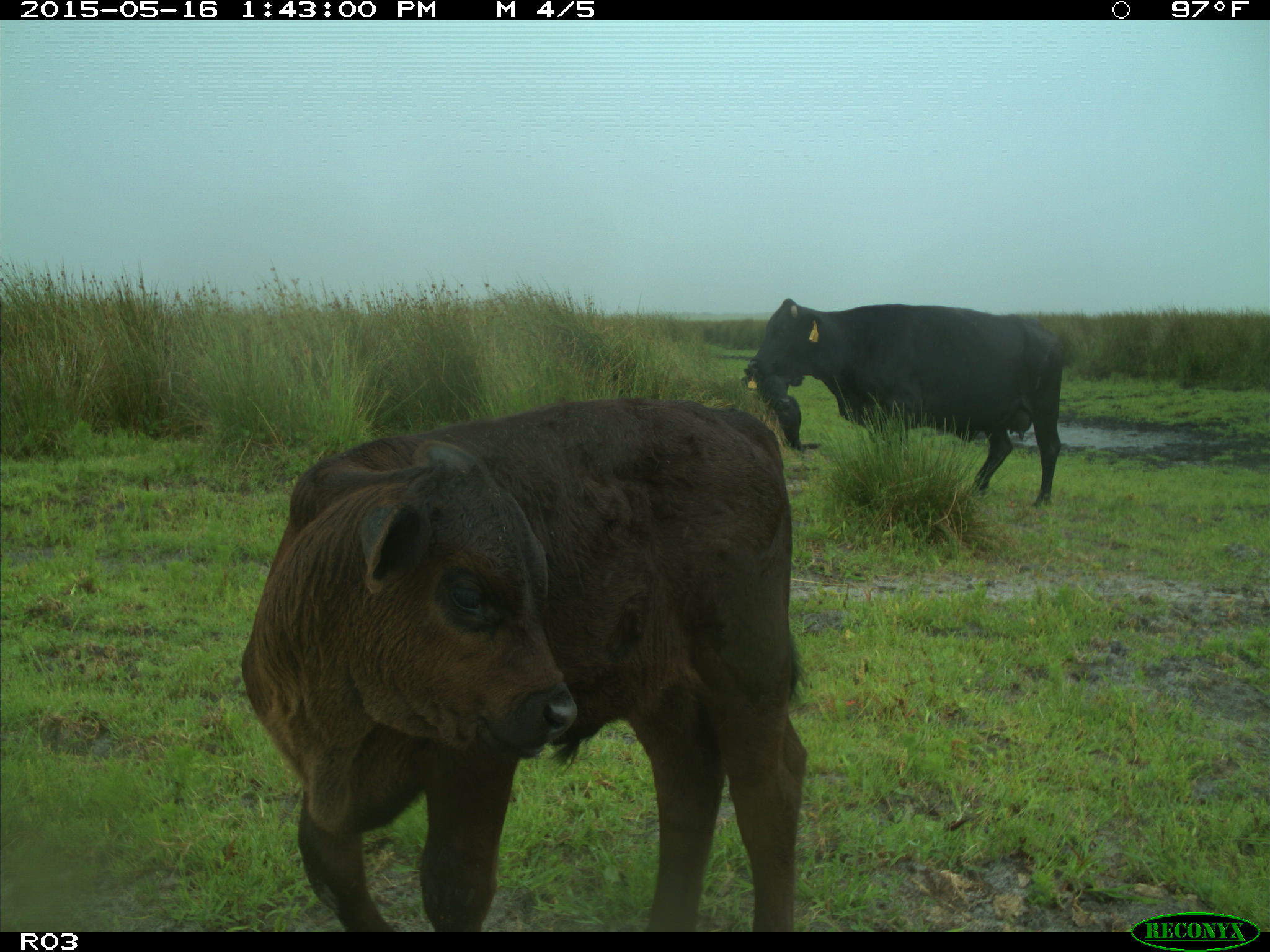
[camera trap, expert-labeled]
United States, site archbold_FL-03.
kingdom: Animalia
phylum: Chordata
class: Mammalia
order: Artiodactyla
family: Bovidae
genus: Bos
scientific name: Bos taurus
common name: domestic cow